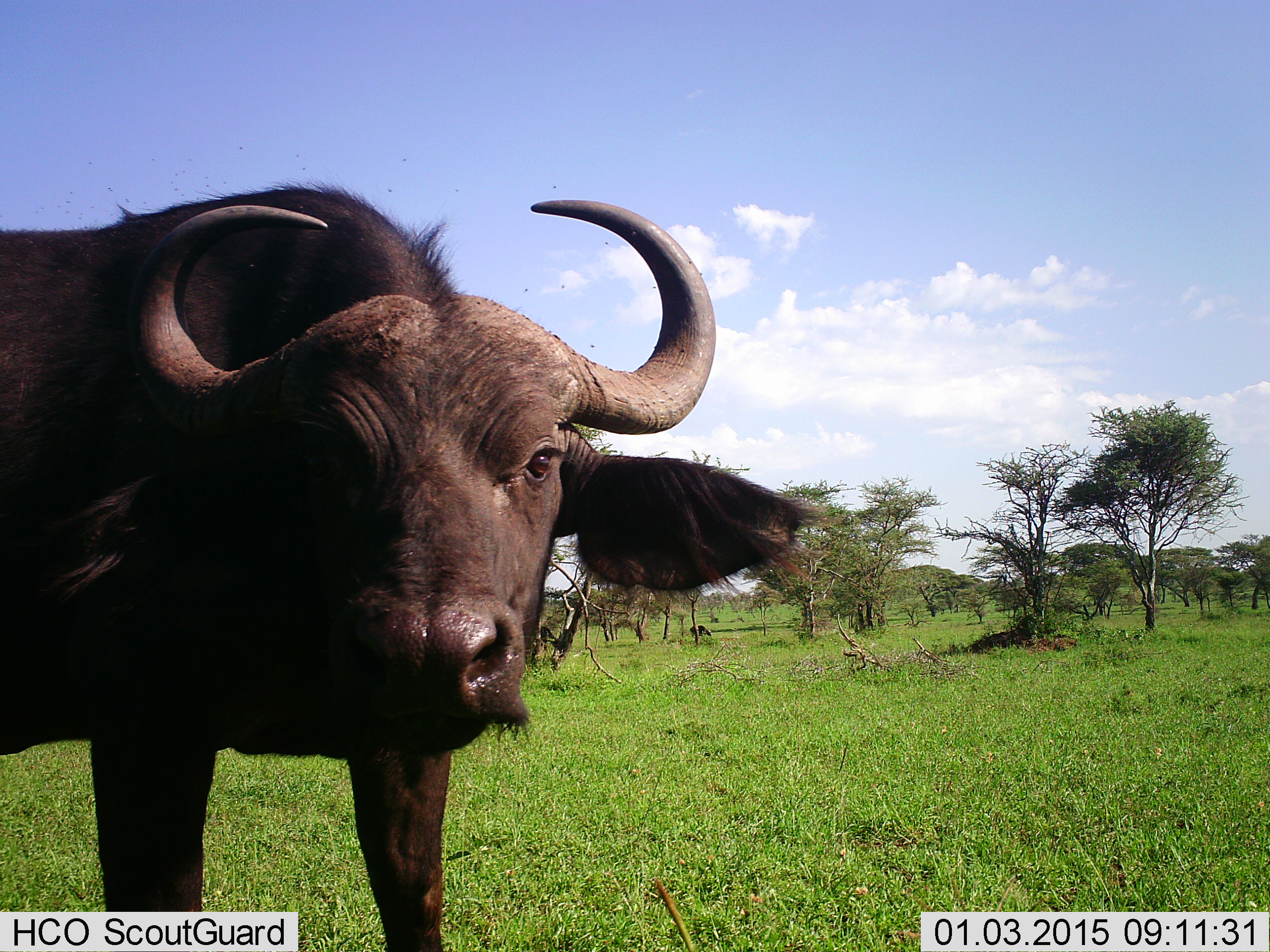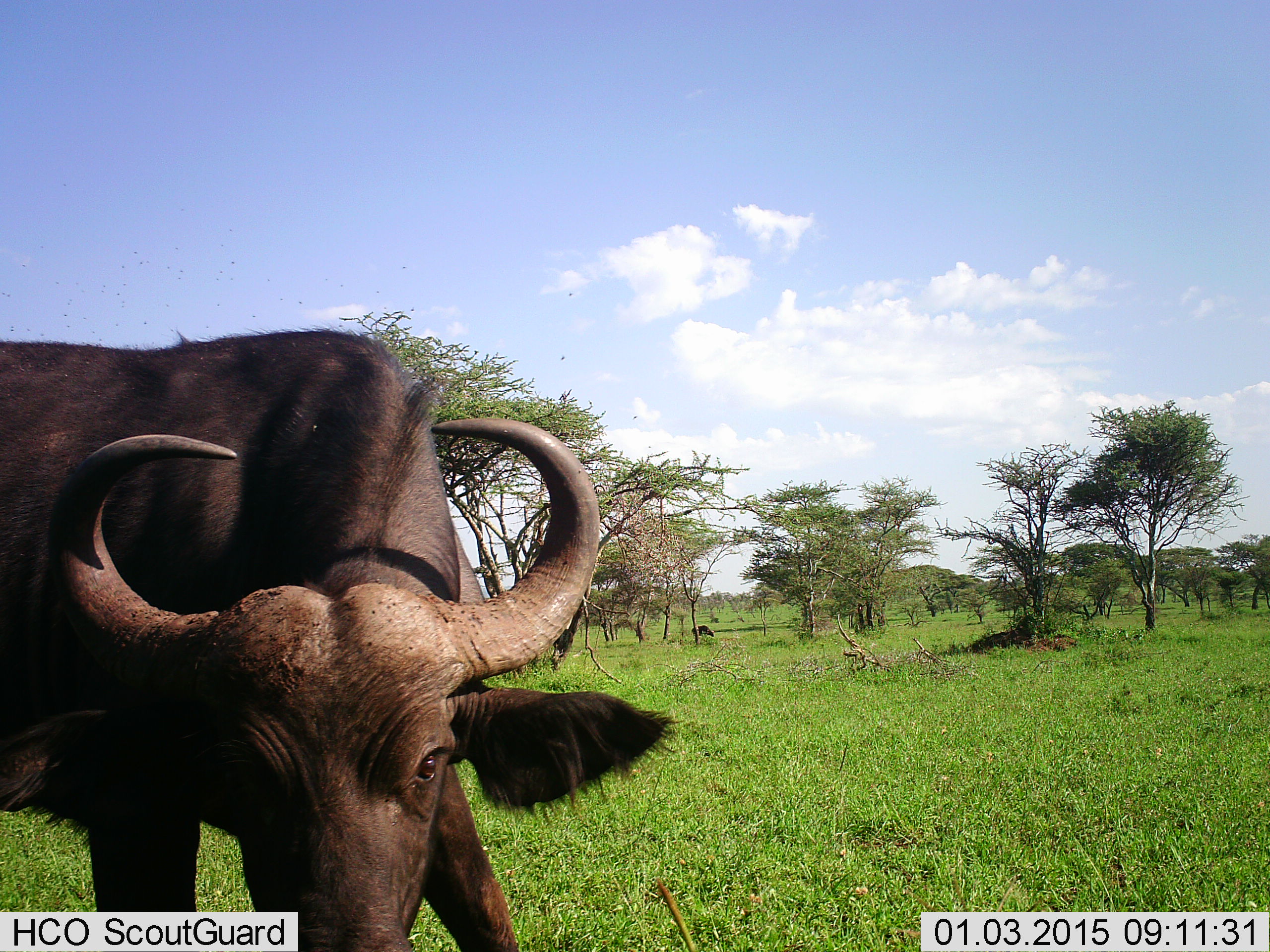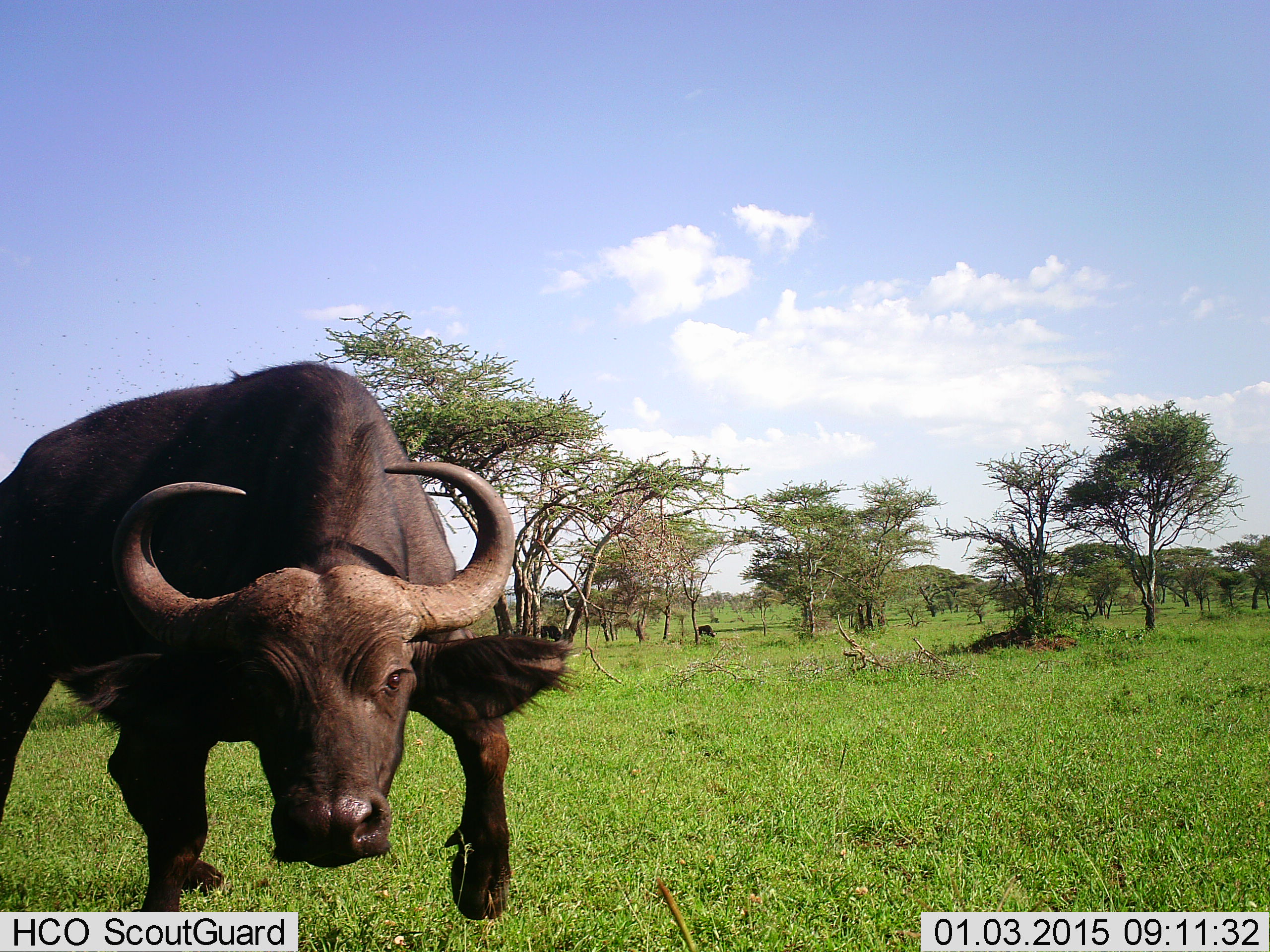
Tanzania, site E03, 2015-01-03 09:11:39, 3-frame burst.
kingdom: Animalia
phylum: Chordata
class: Mammalia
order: Artiodactyla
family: Bovidae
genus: Syncerus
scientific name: Syncerus caffer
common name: cape buffalo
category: buffalo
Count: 1.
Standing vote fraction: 73%.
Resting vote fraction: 0%.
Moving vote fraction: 36%.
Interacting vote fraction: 9%.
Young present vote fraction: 0%.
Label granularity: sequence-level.